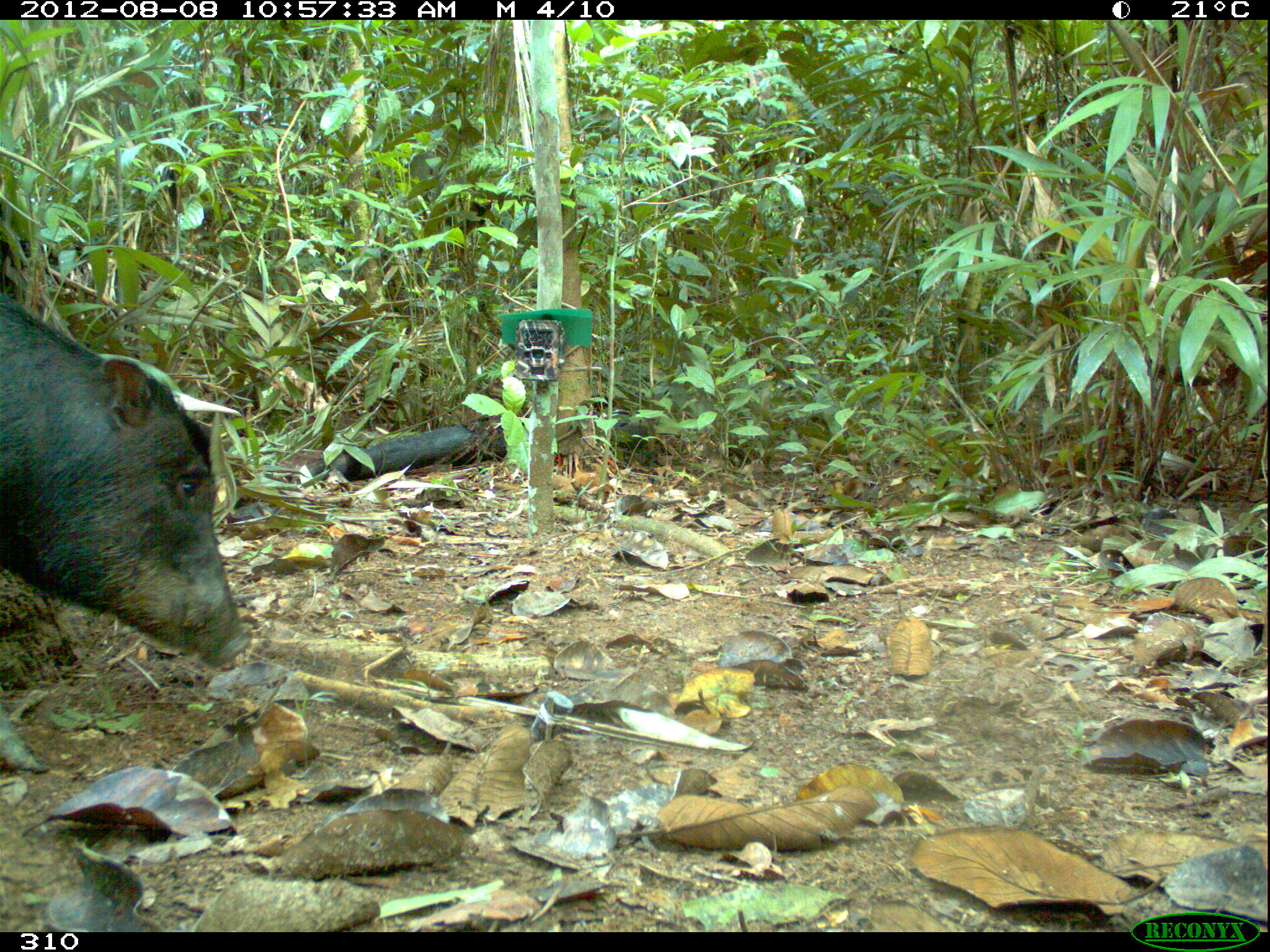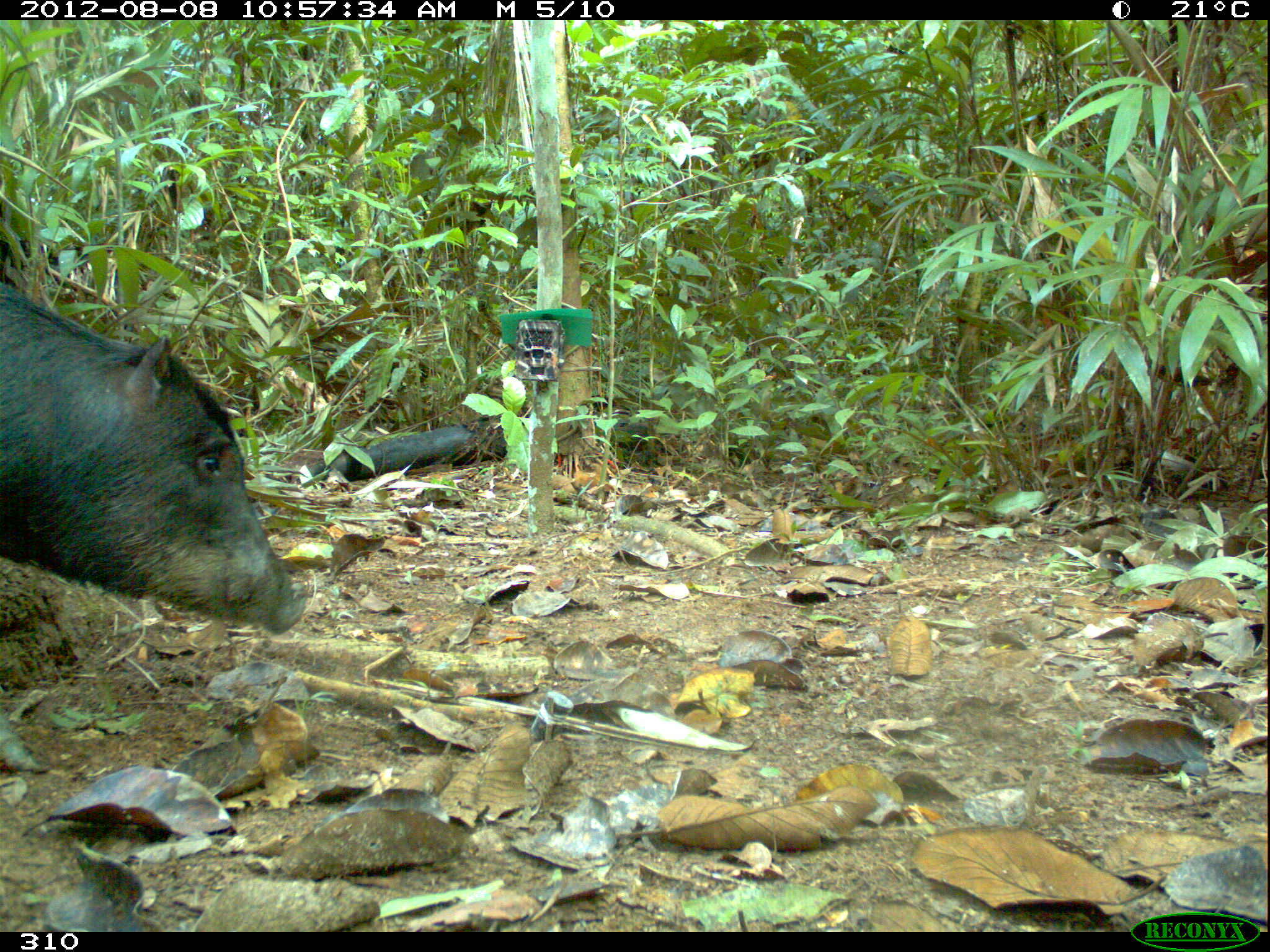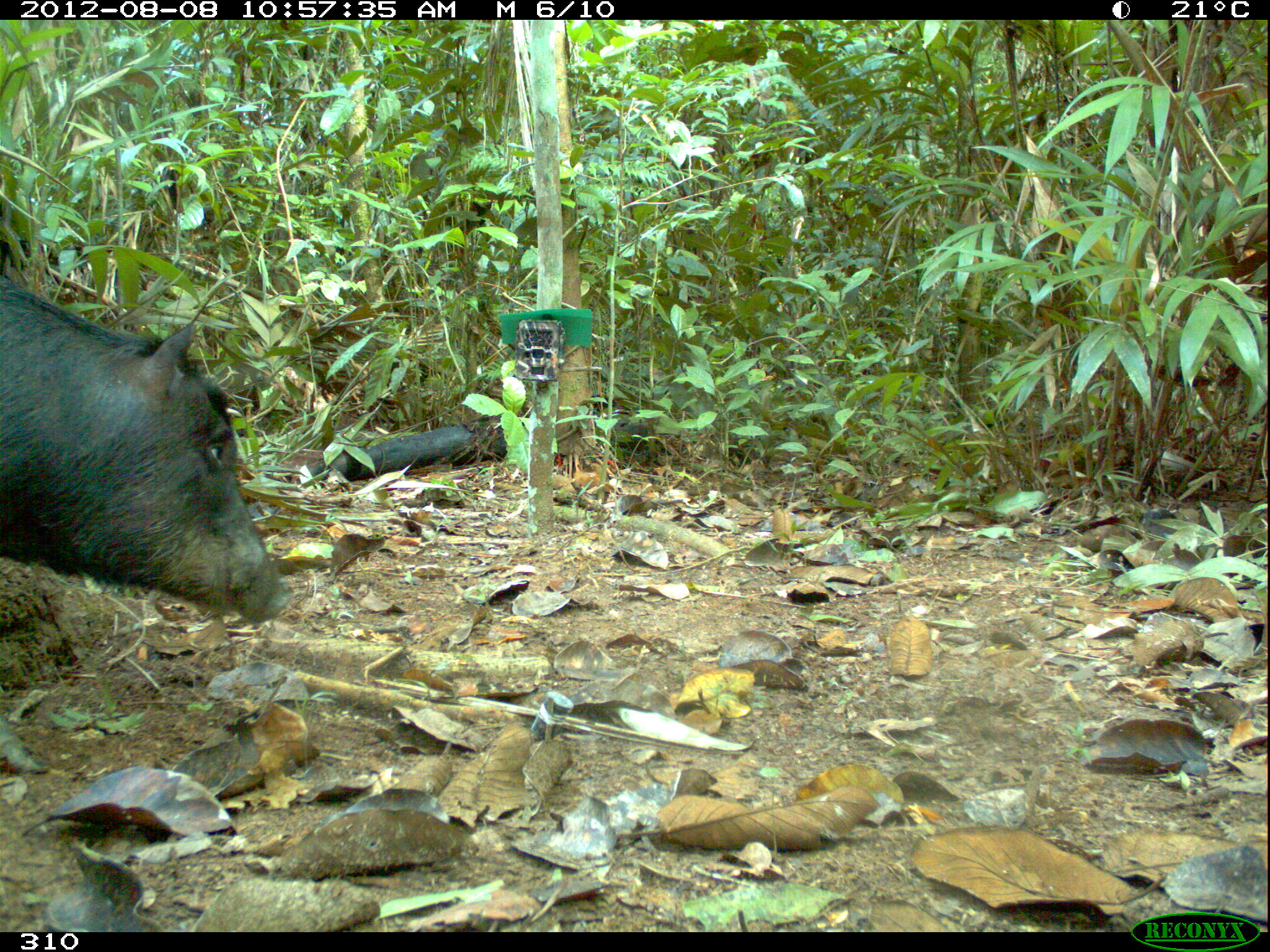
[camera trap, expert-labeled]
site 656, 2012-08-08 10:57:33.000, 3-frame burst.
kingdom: Animalia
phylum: Chordata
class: Mammalia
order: Artiodactyla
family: Tayassuidae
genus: Tayassu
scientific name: Tayassu pecari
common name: white-lipped peccary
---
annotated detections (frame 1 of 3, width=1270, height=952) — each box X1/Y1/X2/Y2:
tayassu pecari: 0/278/249/772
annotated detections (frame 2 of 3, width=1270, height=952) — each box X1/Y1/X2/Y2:
tayassu pecari: 0/278/307/772